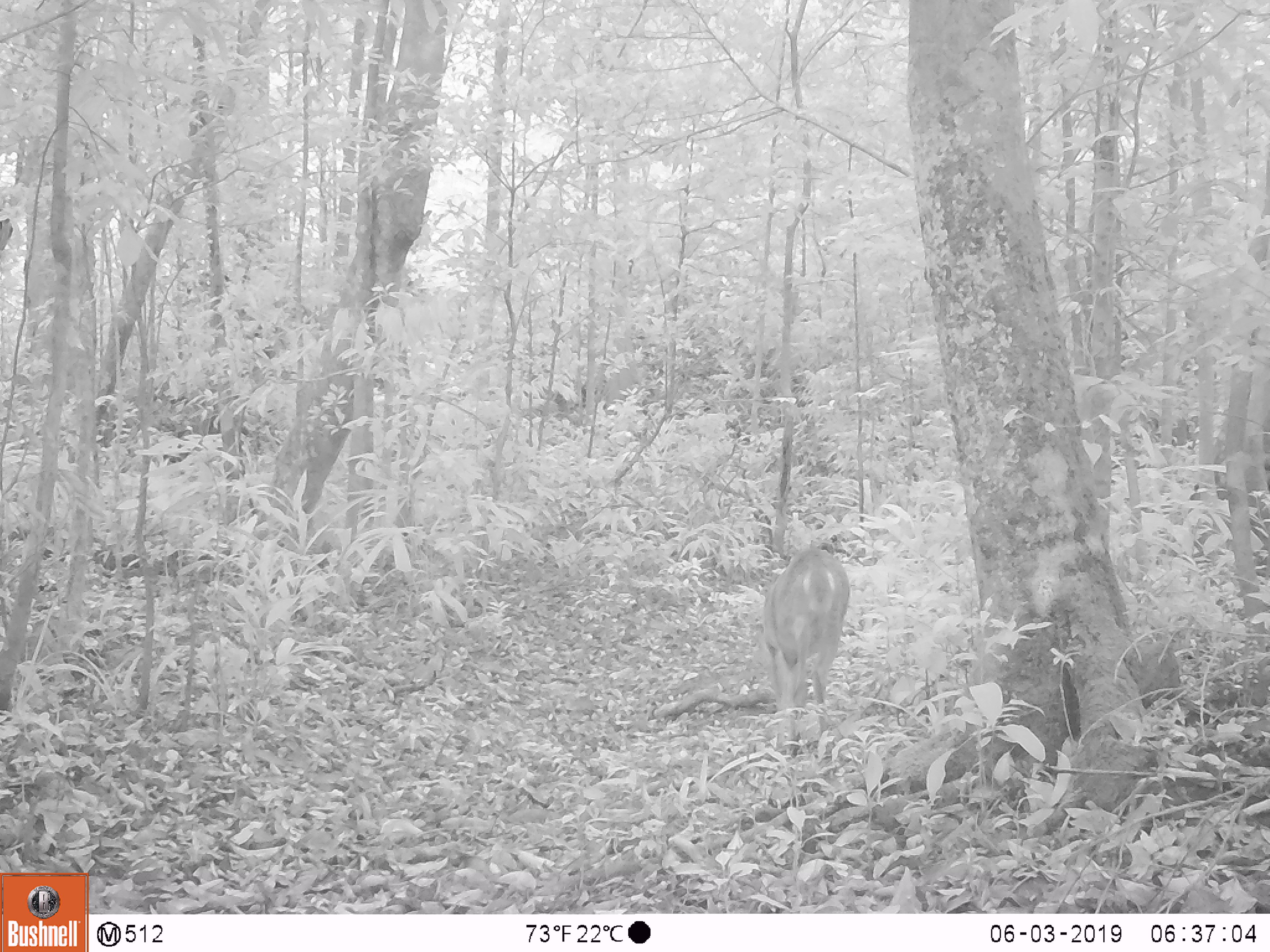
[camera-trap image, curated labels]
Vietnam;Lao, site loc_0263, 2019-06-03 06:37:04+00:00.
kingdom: Animalia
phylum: Chordata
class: Mammalia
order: Artiodactyla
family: Cervidae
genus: Muntiacus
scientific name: Muntiacus vuquangensis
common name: large-antlered muntjac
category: large antlered muntjac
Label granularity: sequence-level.